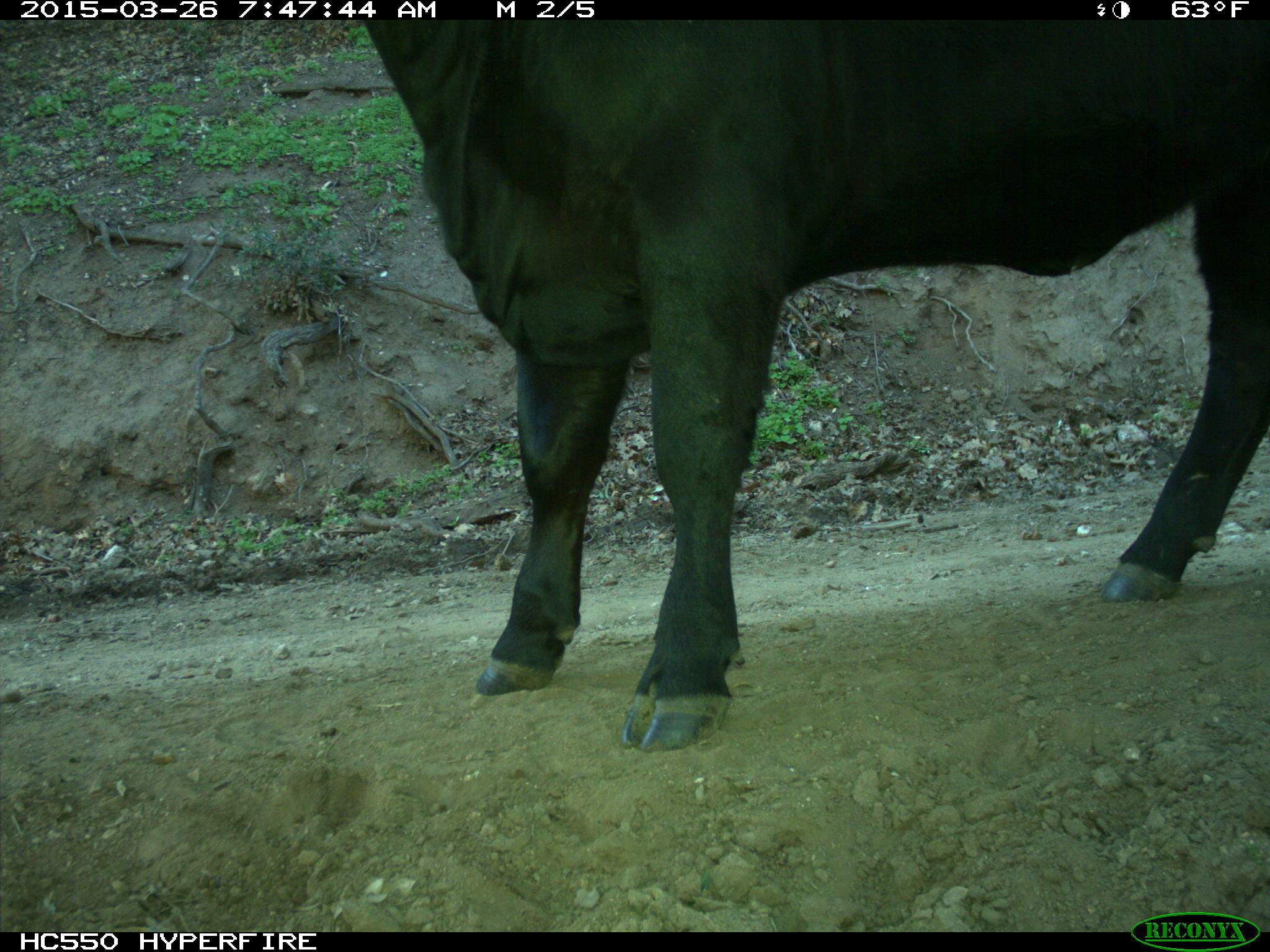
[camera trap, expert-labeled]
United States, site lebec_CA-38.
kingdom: Animalia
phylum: Chordata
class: Mammalia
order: Artiodactyla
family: Bovidae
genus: Bos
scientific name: Bos taurus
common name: domestic cow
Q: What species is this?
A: Bos taurus (domestic cow).